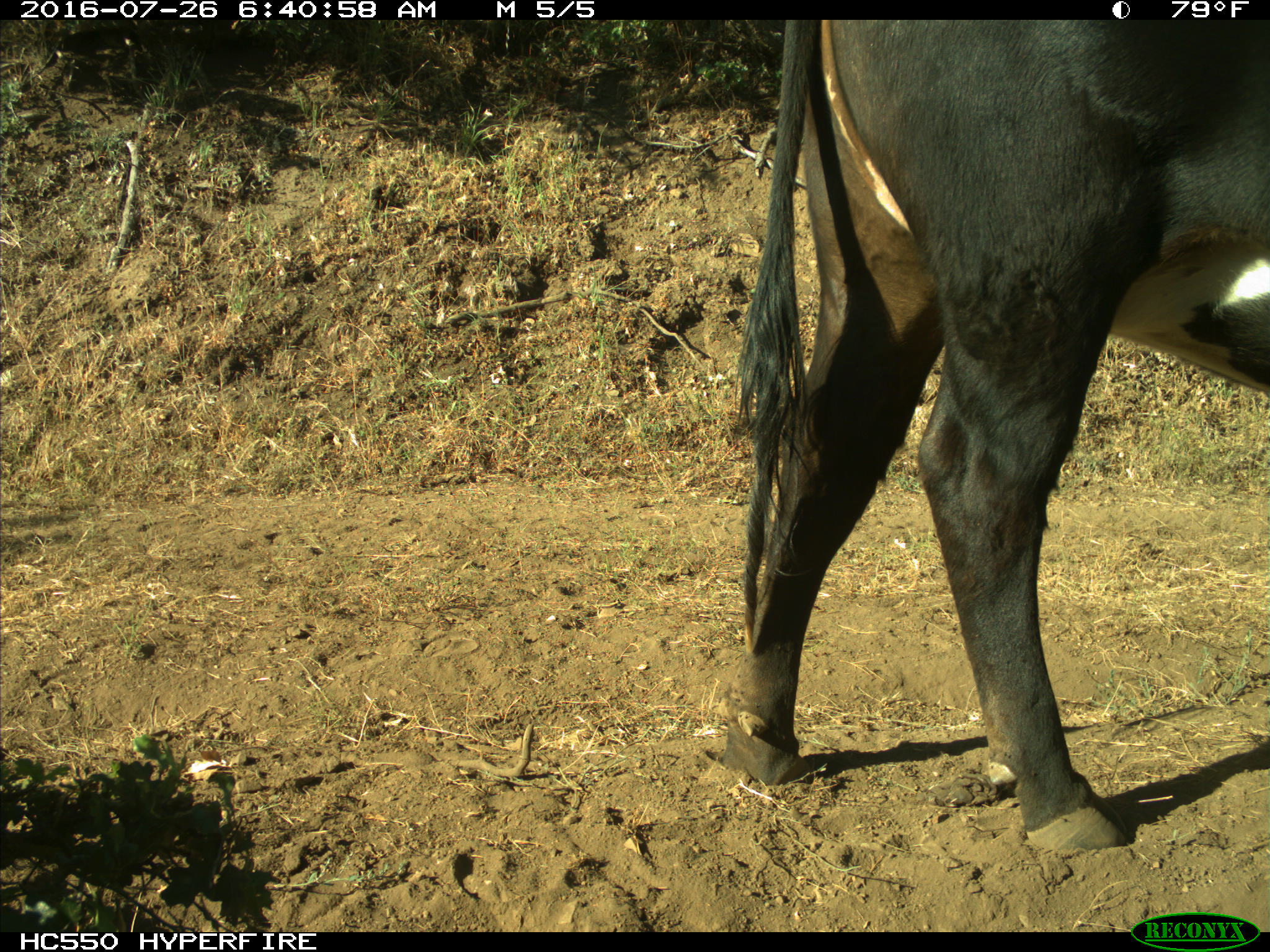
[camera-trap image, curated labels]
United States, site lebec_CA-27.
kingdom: Animalia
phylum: Chordata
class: Mammalia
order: Artiodactyla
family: Bovidae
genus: Bos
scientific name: Bos taurus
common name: domestic cow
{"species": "Bos taurus (domestic cow)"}